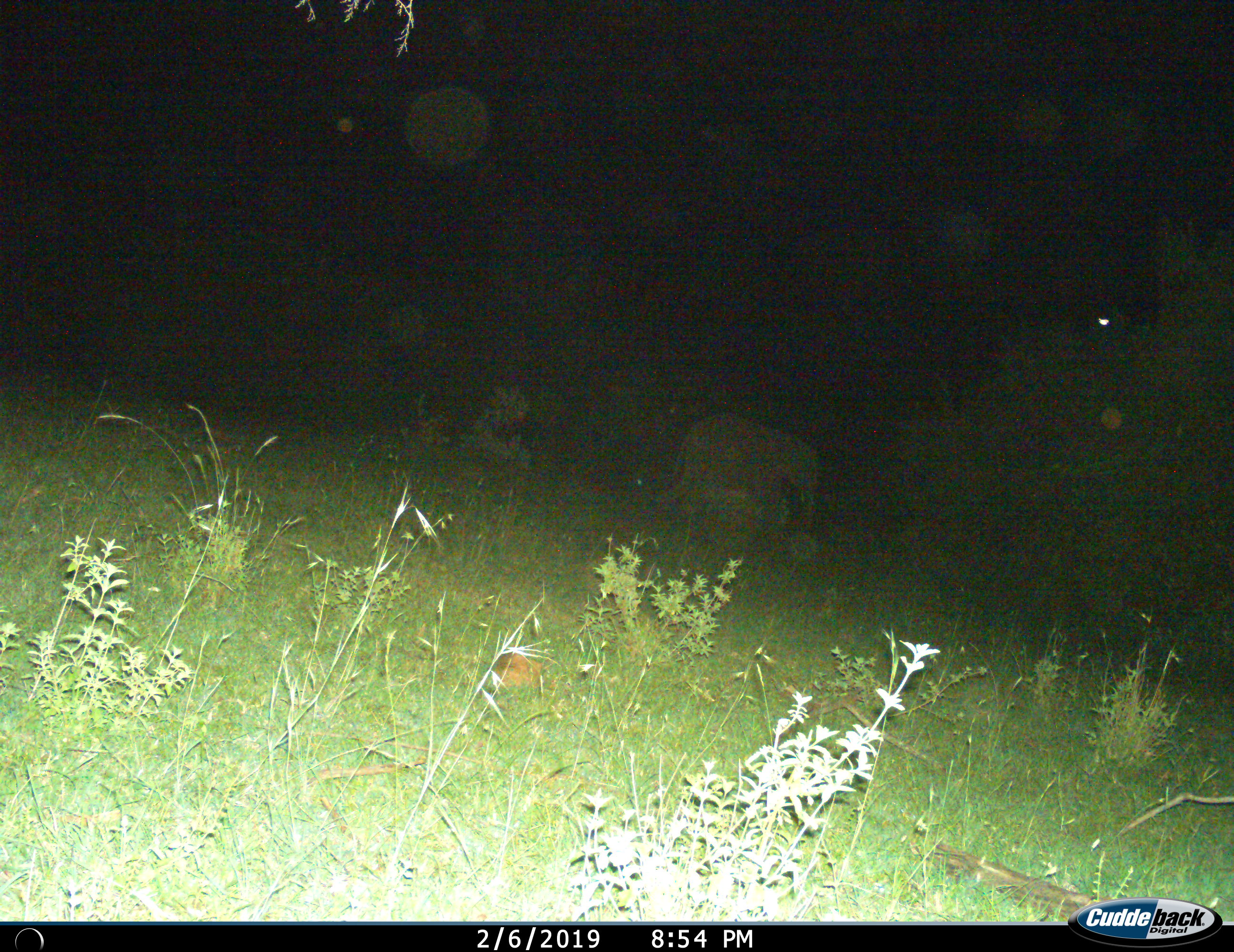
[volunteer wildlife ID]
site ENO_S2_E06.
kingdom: Animalia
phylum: Chordata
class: Mammalia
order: Proboscidea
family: Elephantidae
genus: Loxodonta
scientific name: Loxodonta africana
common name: african bush elephant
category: elephant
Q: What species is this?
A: Elephant (african bush elephant) (Loxodonta africana).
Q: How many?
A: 1.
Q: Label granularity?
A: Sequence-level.